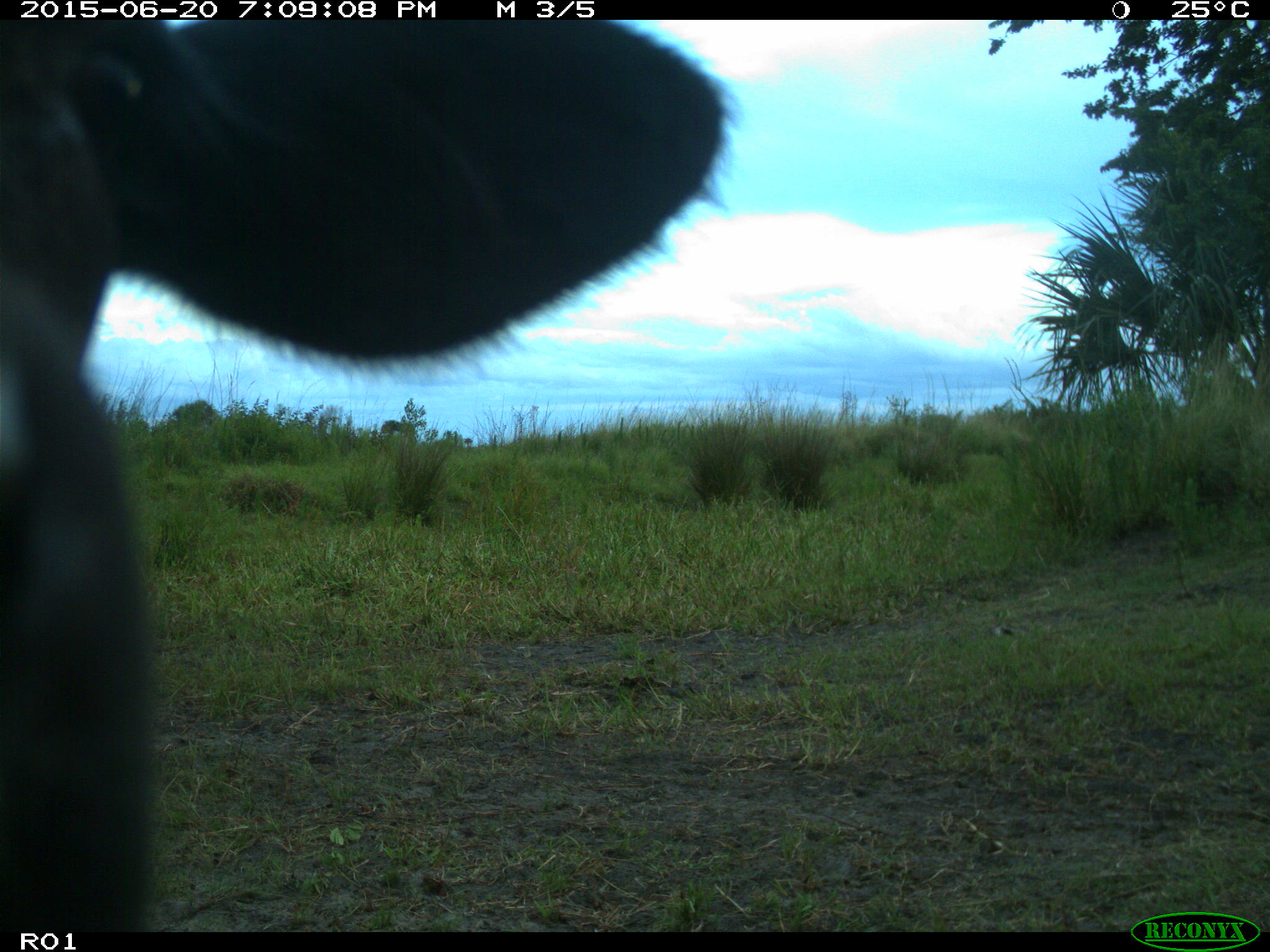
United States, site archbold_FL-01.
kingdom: Animalia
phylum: Chordata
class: Mammalia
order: Artiodactyla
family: Bovidae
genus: Bos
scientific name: Bos taurus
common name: domestic cow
Bos taurus (domestic cow).